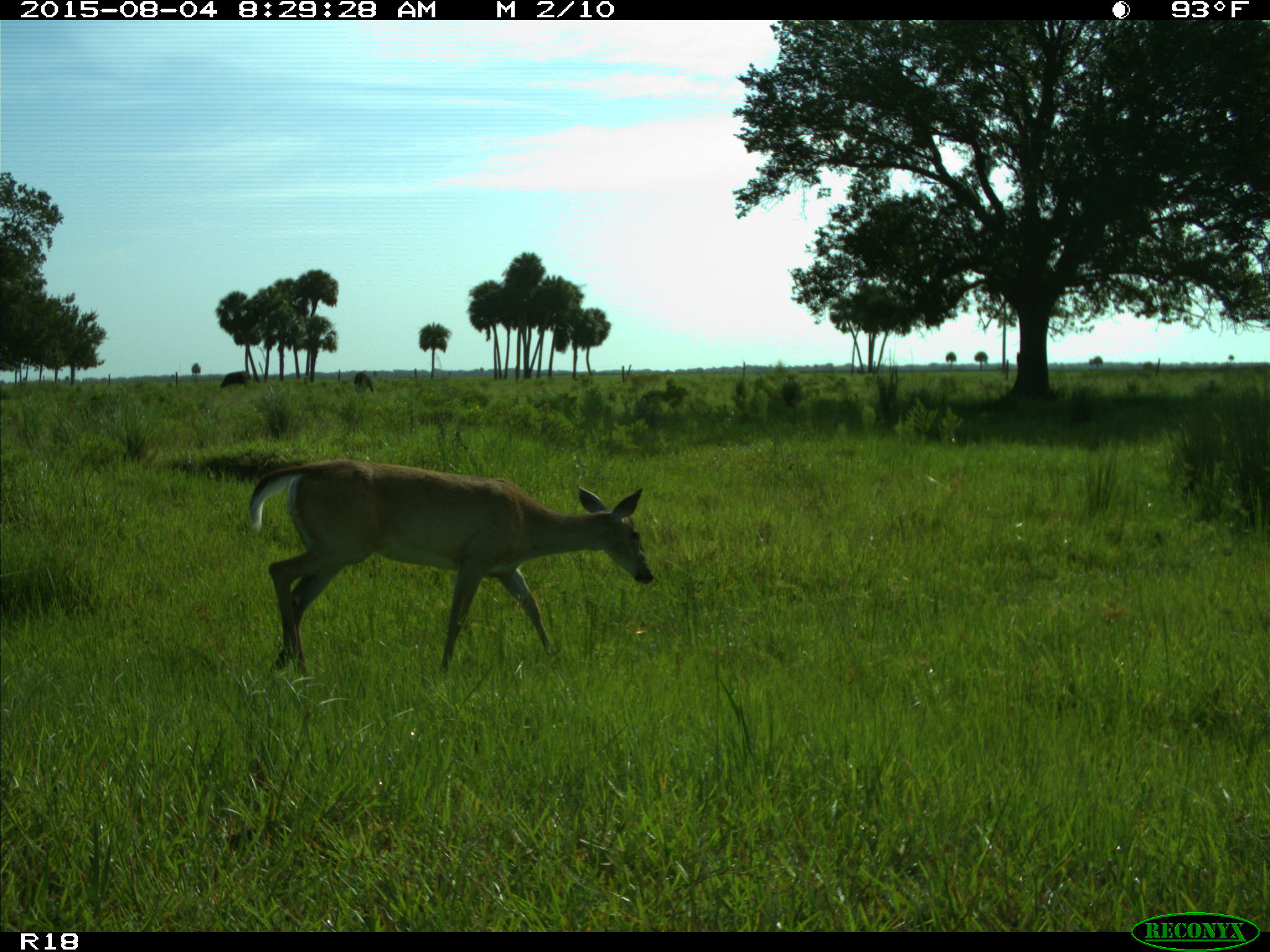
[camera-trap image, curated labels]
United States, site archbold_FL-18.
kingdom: Animalia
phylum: Chordata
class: Mammalia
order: Artiodactyla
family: Cervidae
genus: Odocoileus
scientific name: Odocoileus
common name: deer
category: unidentified deer